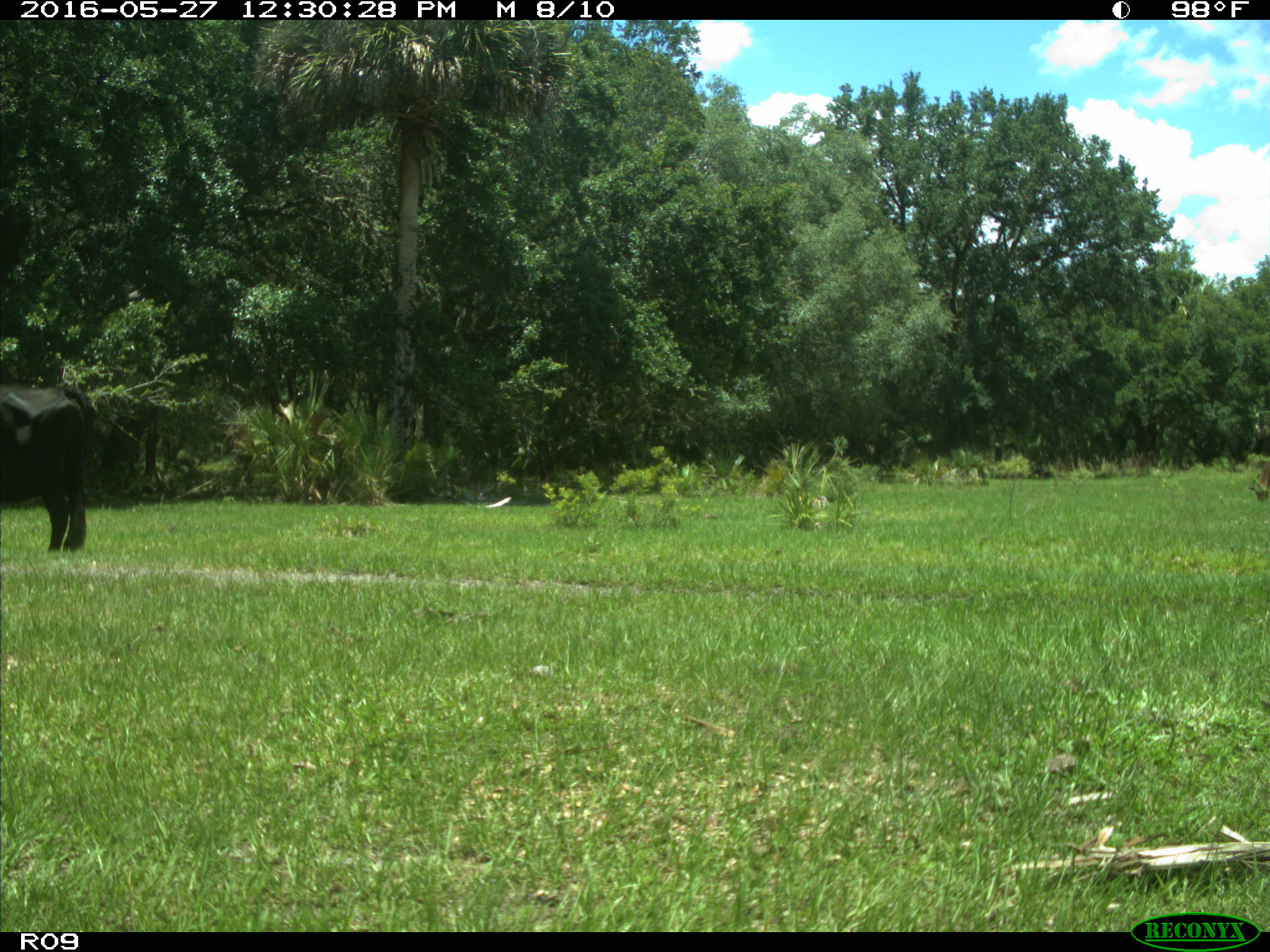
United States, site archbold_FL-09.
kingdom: Animalia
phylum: Chordata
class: Mammalia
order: Artiodactyla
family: Bovidae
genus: Bos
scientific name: Bos taurus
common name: domestic cow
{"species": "Bos taurus (domestic cow)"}